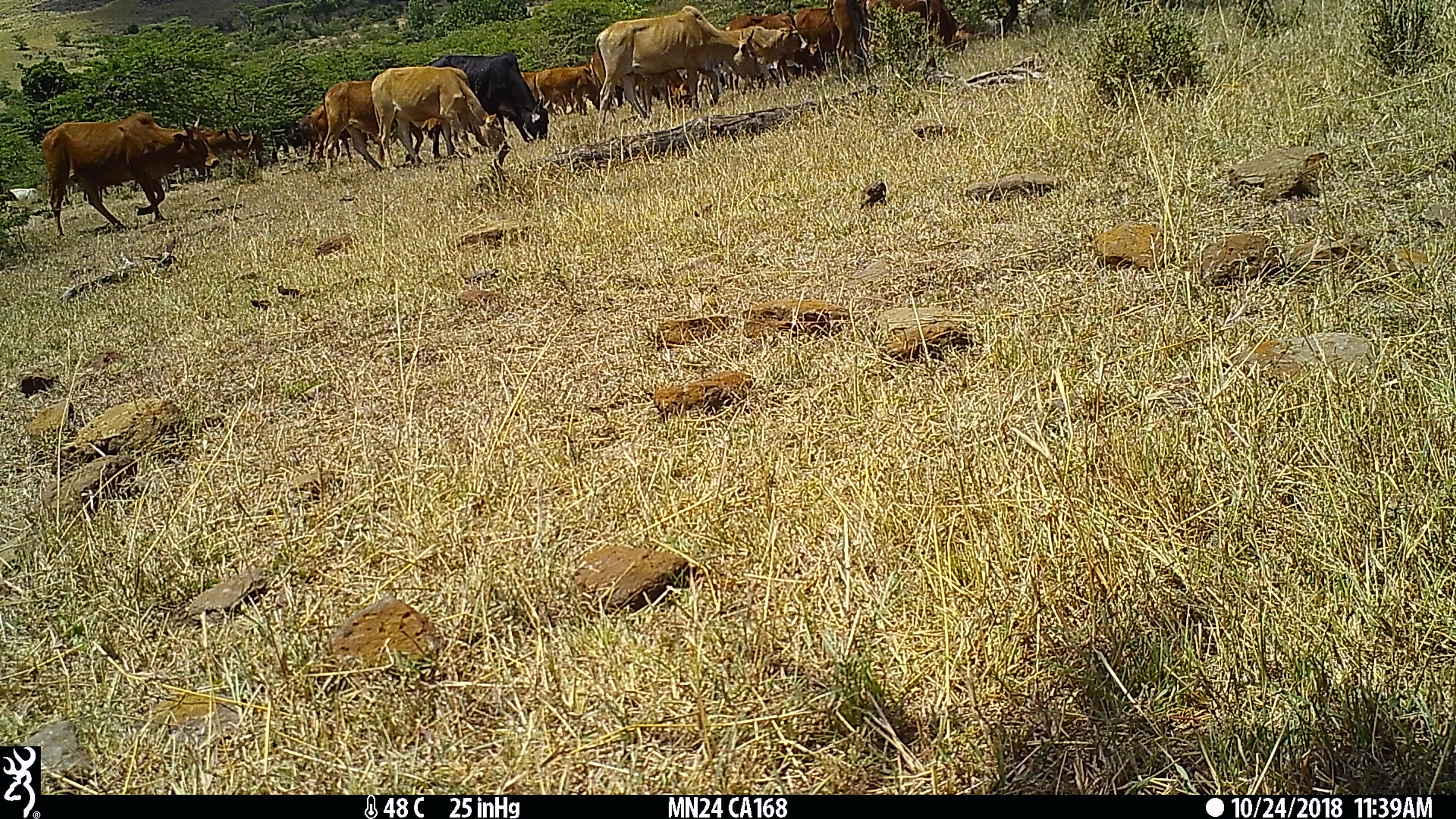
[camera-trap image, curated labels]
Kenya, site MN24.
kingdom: Animalia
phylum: Chordata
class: Mammalia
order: Artiodactyla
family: Bovidae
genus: Bos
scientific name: Bos taurus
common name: cattle